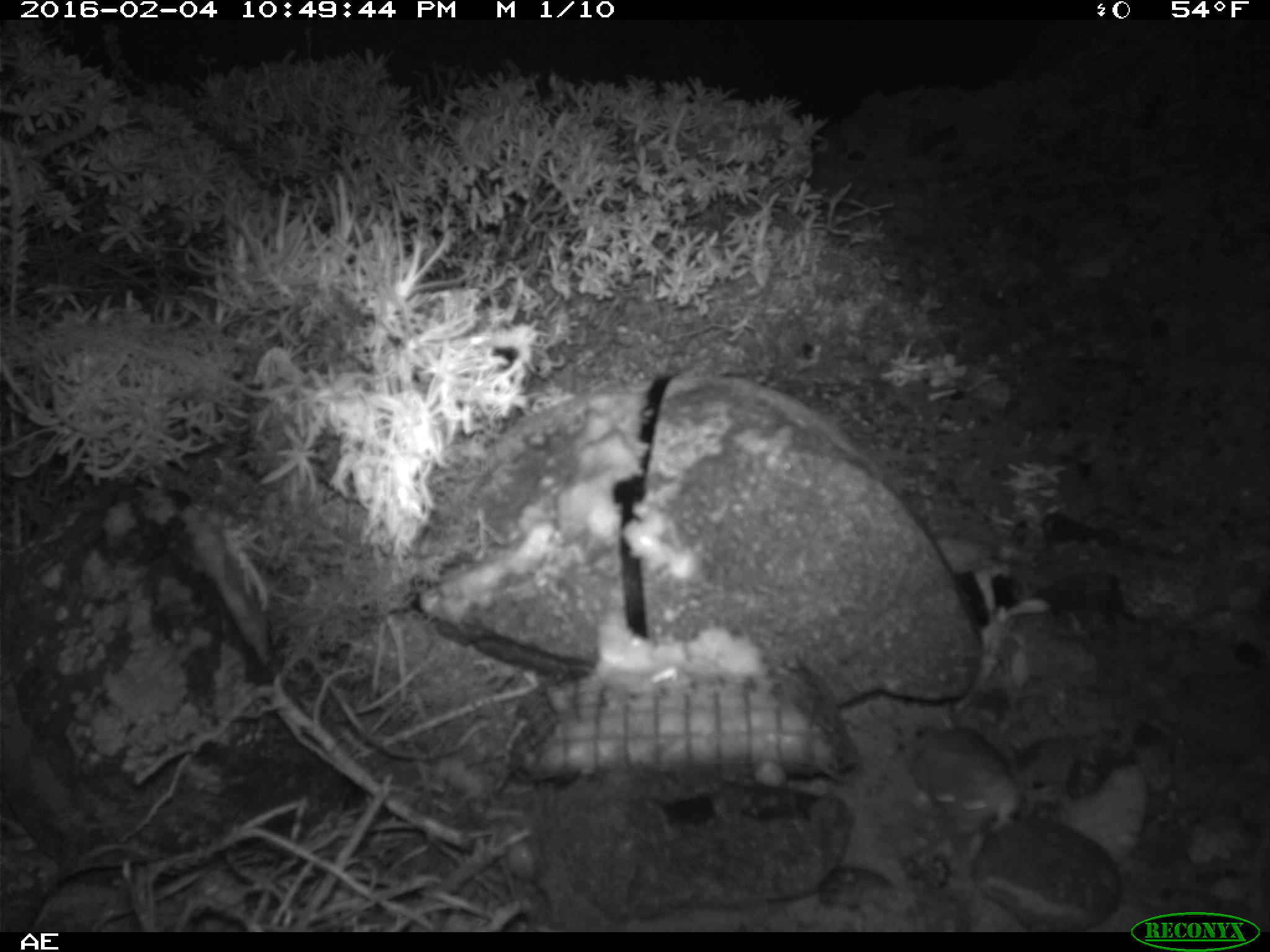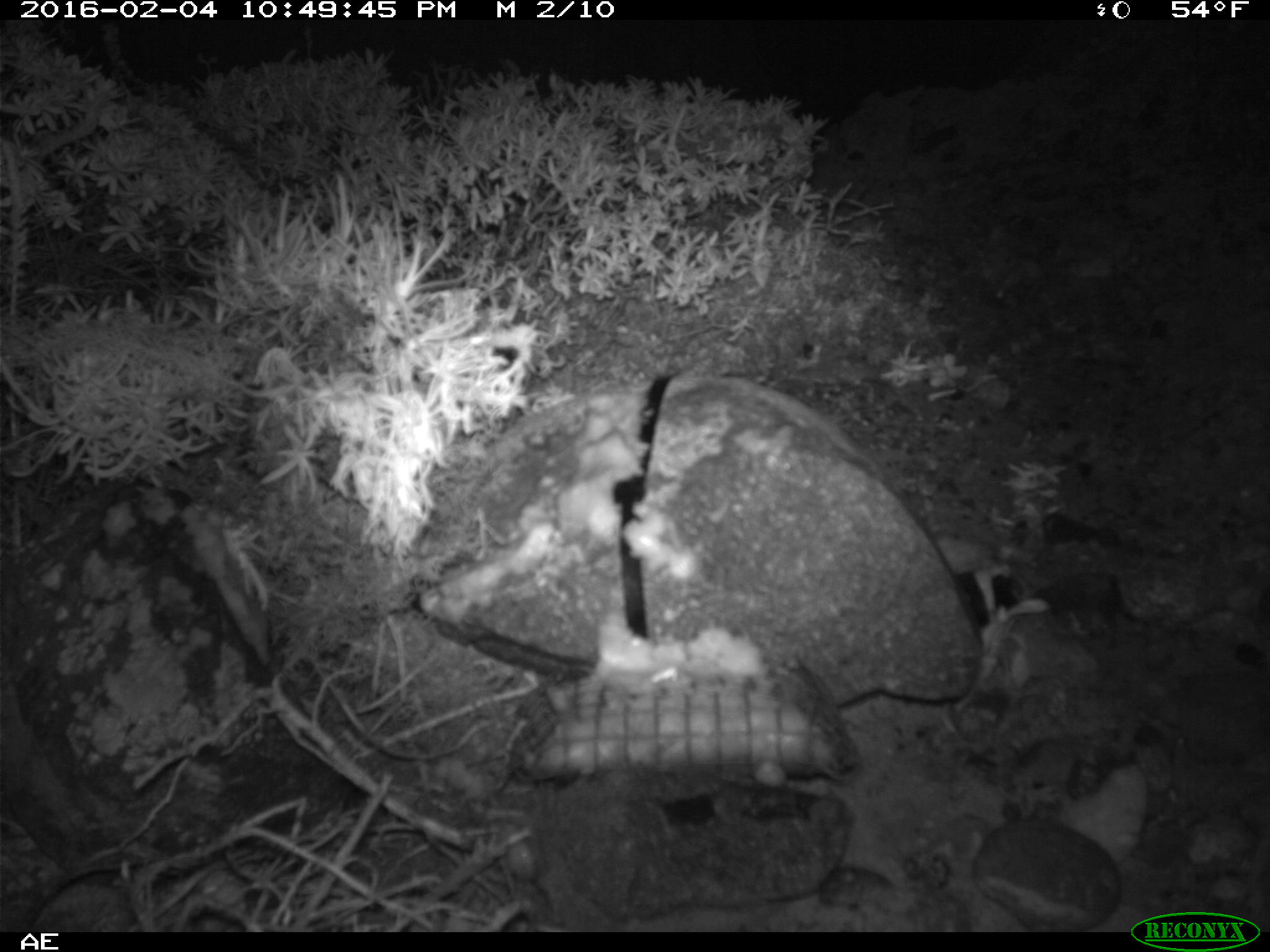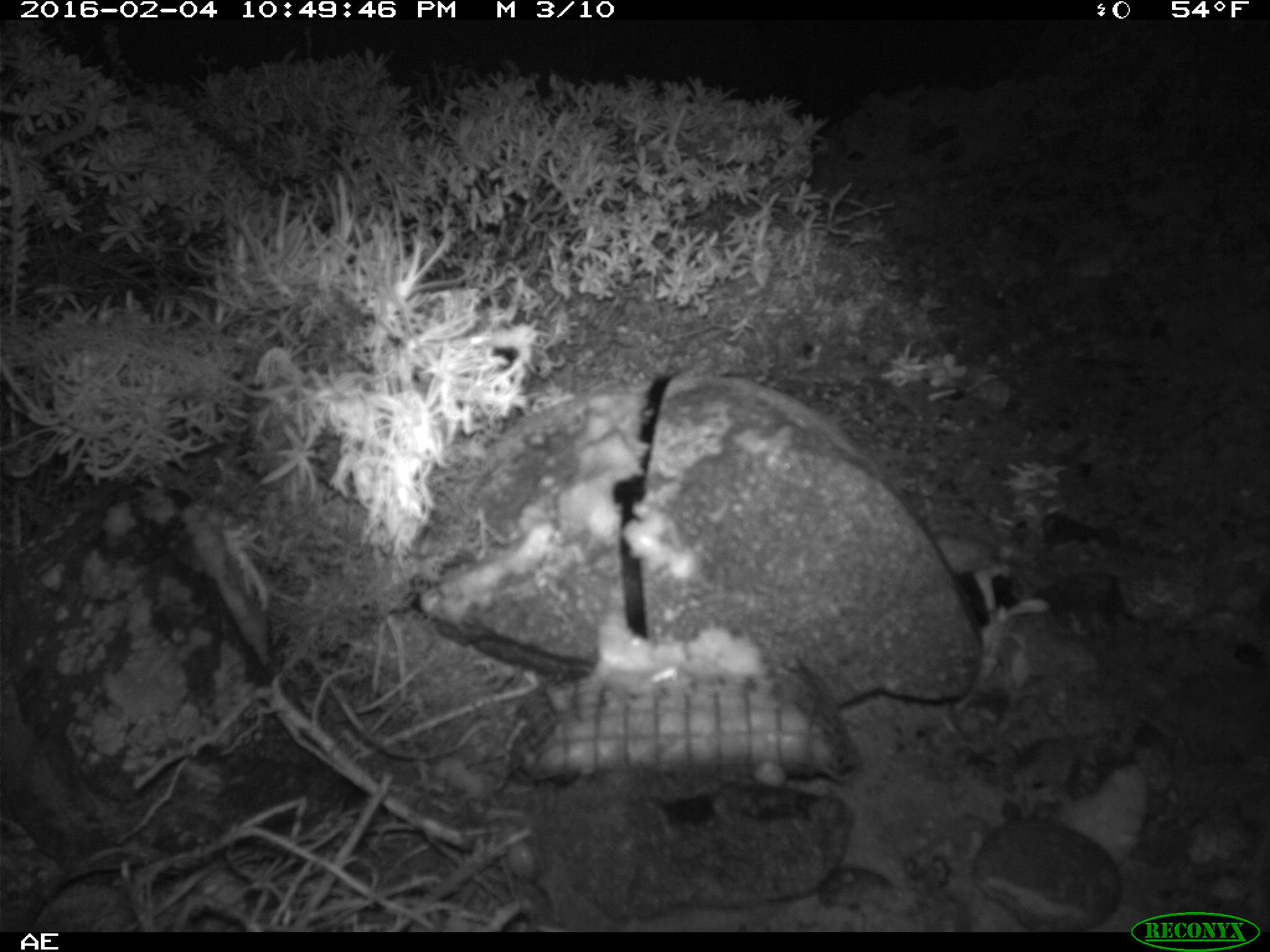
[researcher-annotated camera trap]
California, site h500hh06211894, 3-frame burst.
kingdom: Animalia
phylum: Chordata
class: Mammalia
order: Rodentia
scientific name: Rodentia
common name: rodent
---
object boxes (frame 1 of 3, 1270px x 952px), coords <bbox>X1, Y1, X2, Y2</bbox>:
rodent: <bbox>907, 716, 1016, 816</bbox>